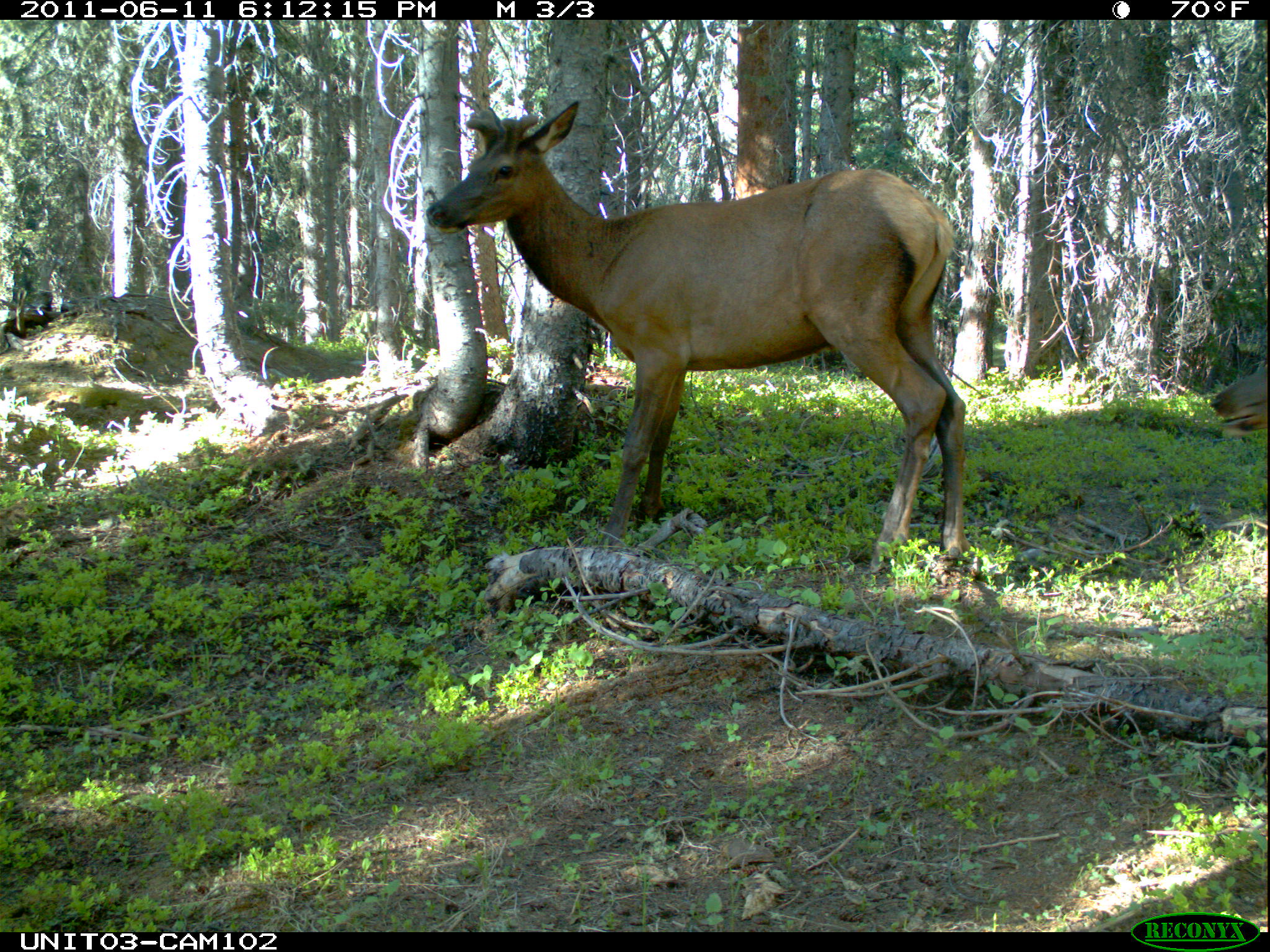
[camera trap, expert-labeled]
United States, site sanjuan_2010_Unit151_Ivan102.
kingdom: Animalia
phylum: Chordata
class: Mammalia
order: Artiodactyla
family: Cervidae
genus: Cervus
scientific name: Cervus elaphus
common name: red deer